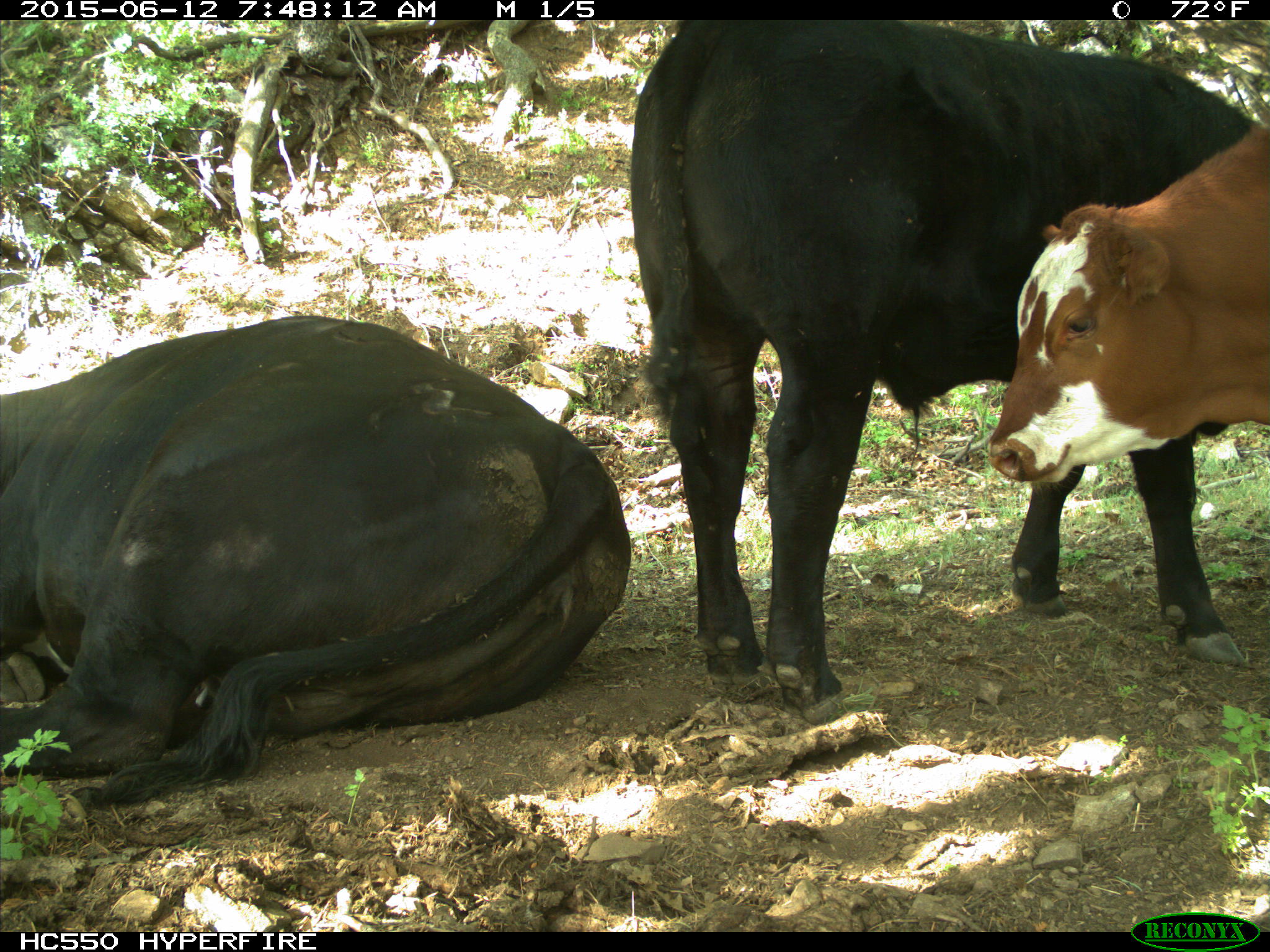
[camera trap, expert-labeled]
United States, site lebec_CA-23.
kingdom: Animalia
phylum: Chordata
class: Mammalia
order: Artiodactyla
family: Bovidae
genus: Bos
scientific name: Bos taurus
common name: domestic cow